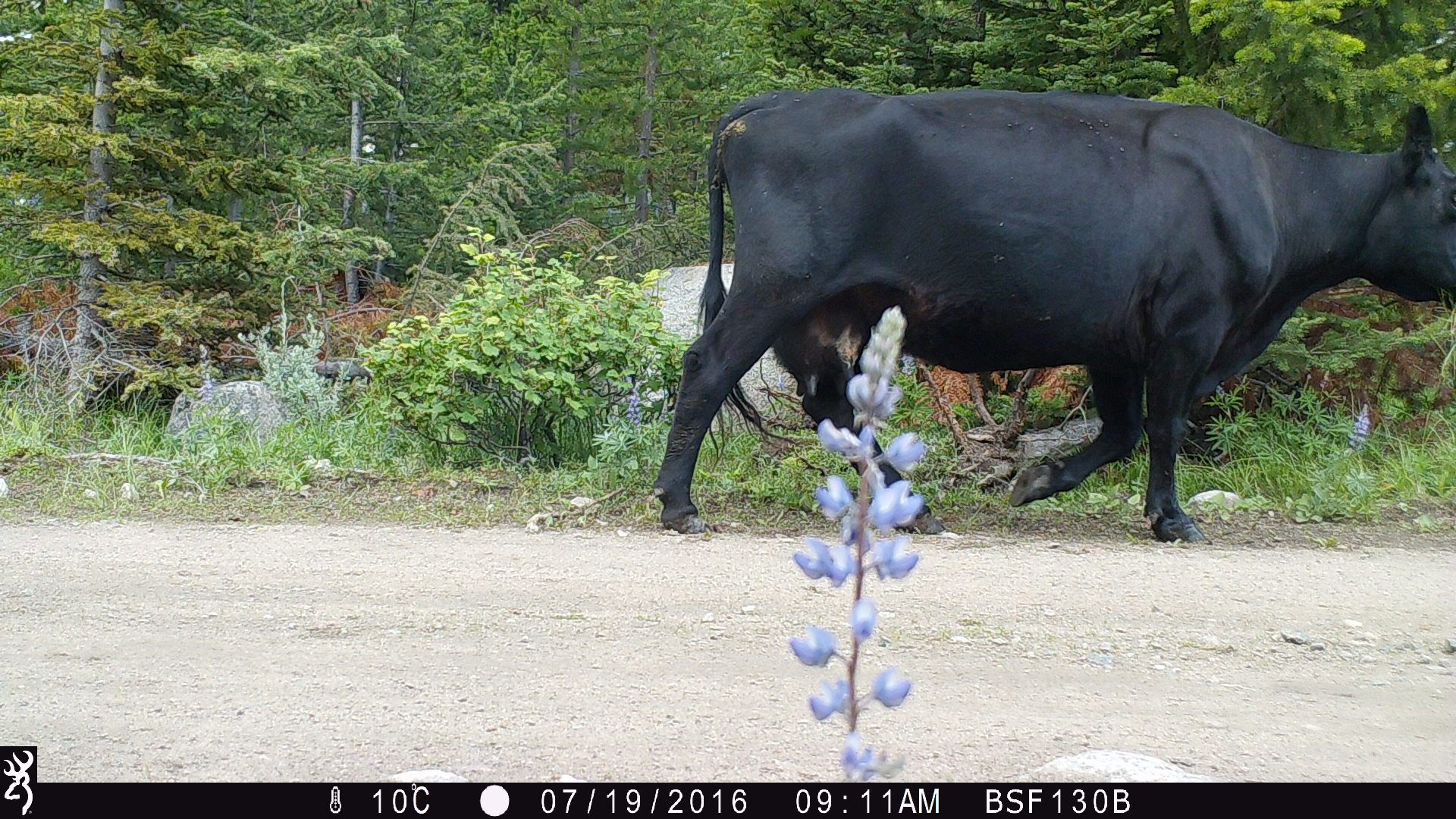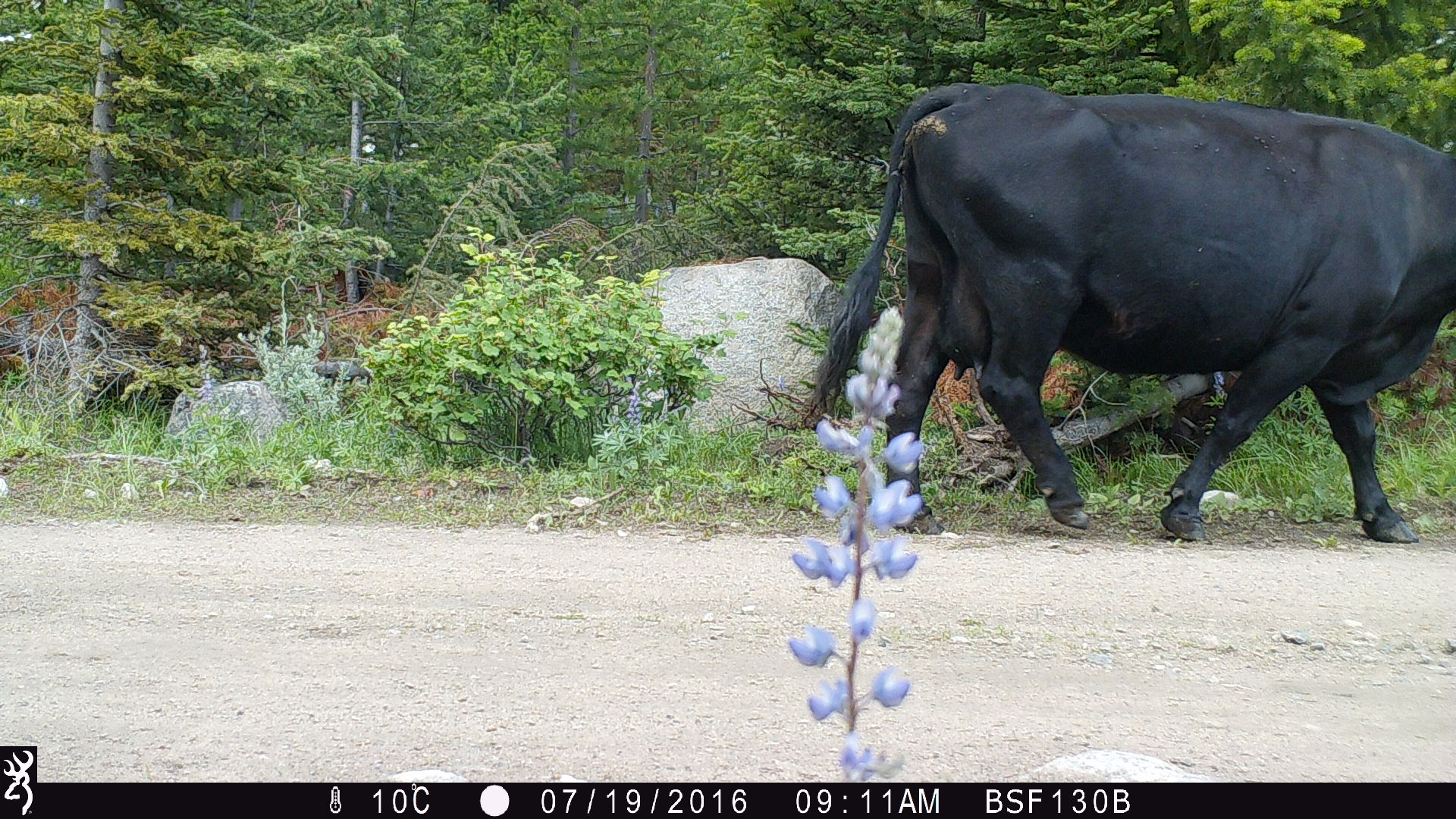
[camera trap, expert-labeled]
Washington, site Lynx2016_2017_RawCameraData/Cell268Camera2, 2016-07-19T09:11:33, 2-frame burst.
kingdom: Animalia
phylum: Chordata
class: Mammalia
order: Artiodactyla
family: Bovidae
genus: Bos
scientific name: Bos taurus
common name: domestic cattle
Domestic cattle (Bos taurus). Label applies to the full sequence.